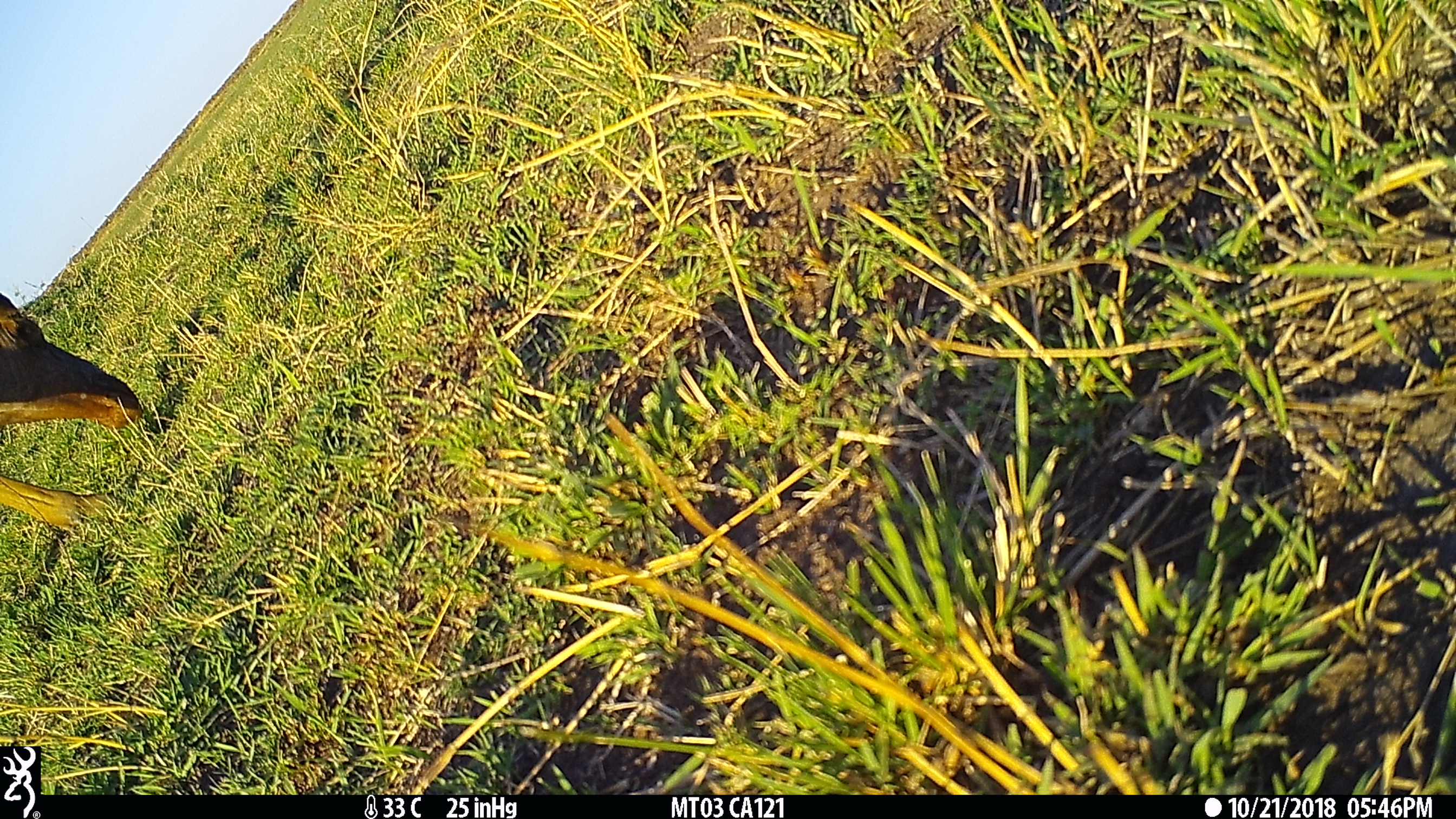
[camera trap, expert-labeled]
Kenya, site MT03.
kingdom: Animalia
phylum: Chordata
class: Mammalia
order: Artiodactyla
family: Bovidae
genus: Damaliscus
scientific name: Damaliscus lunatus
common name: topi